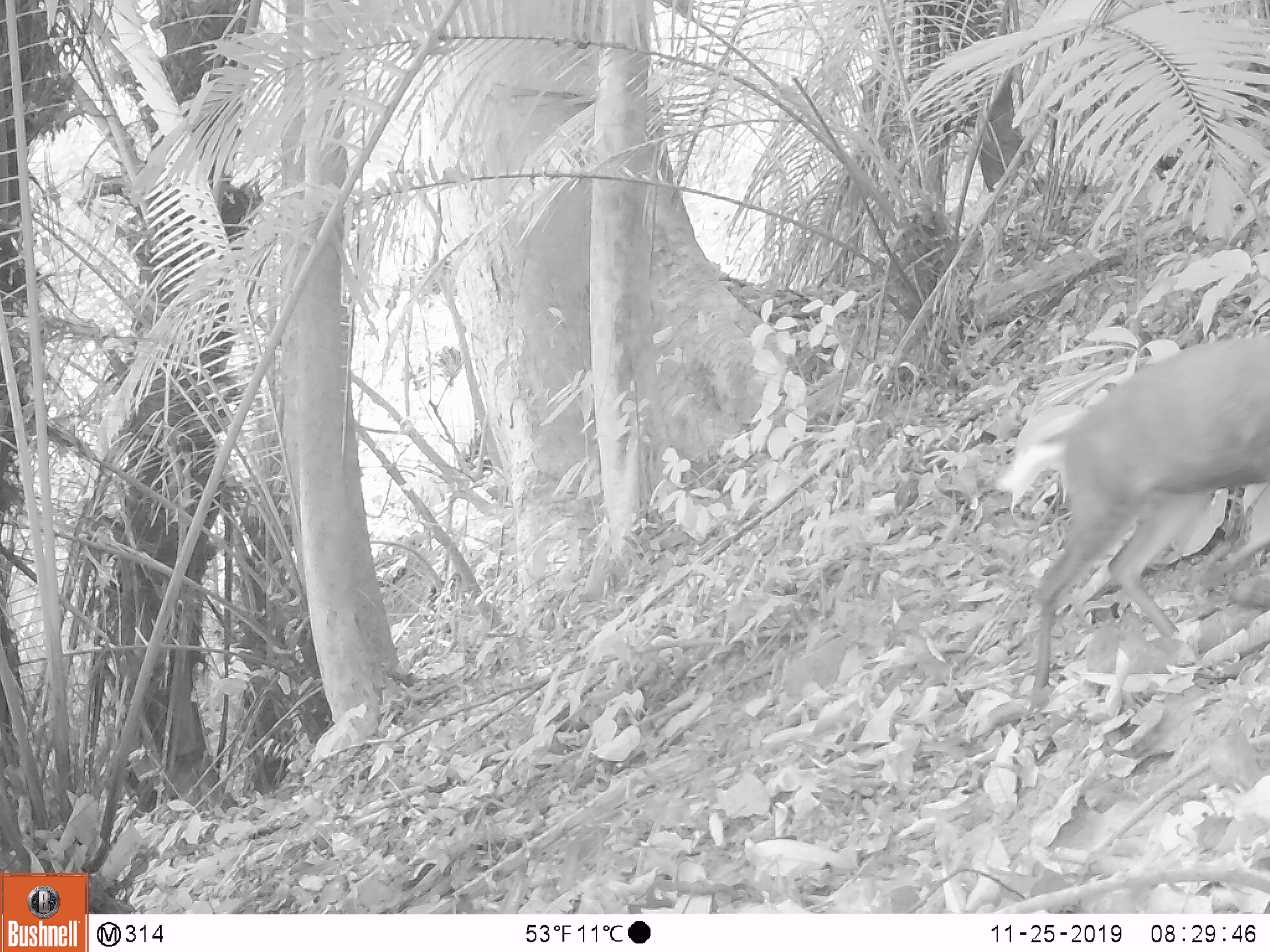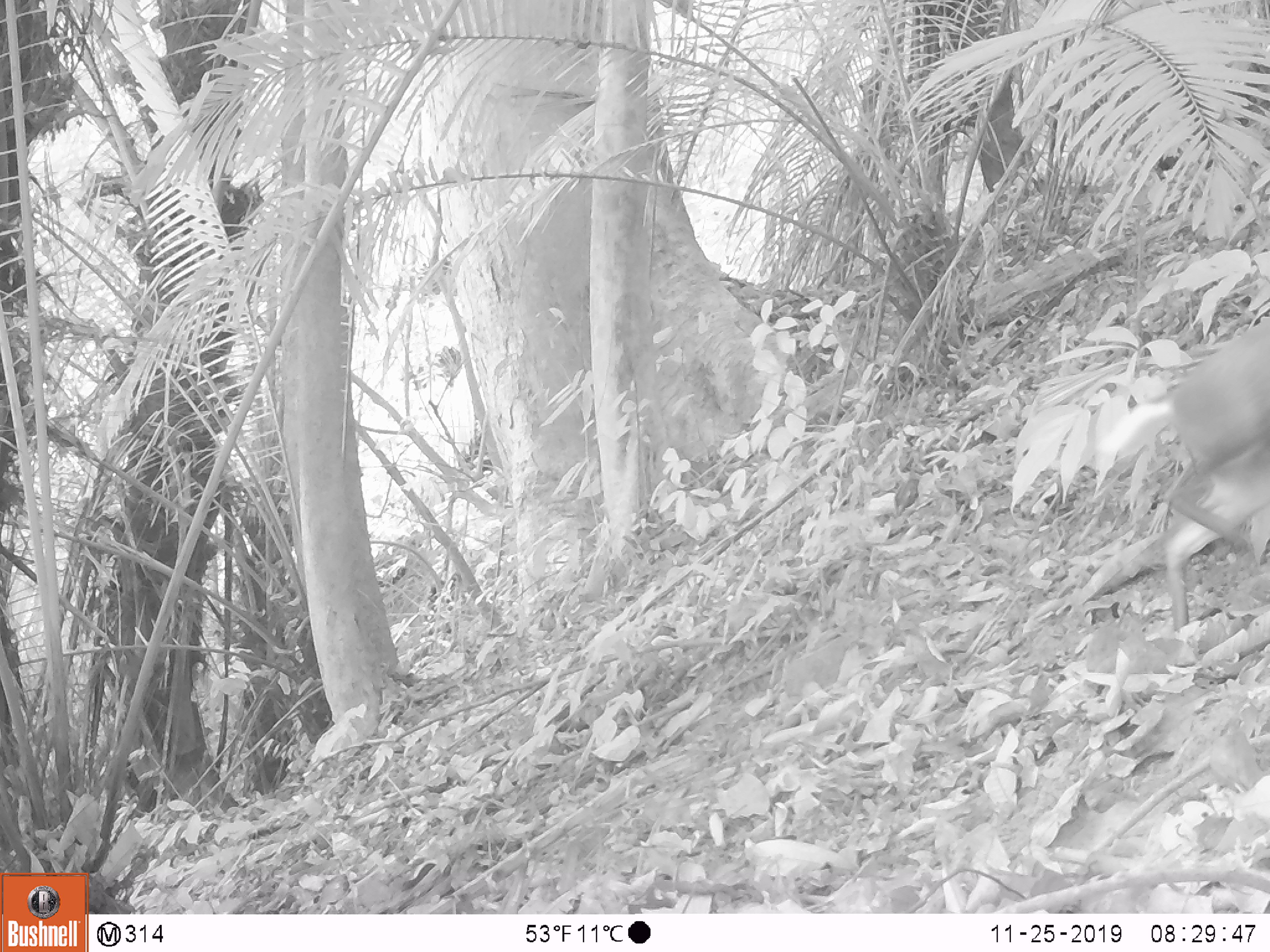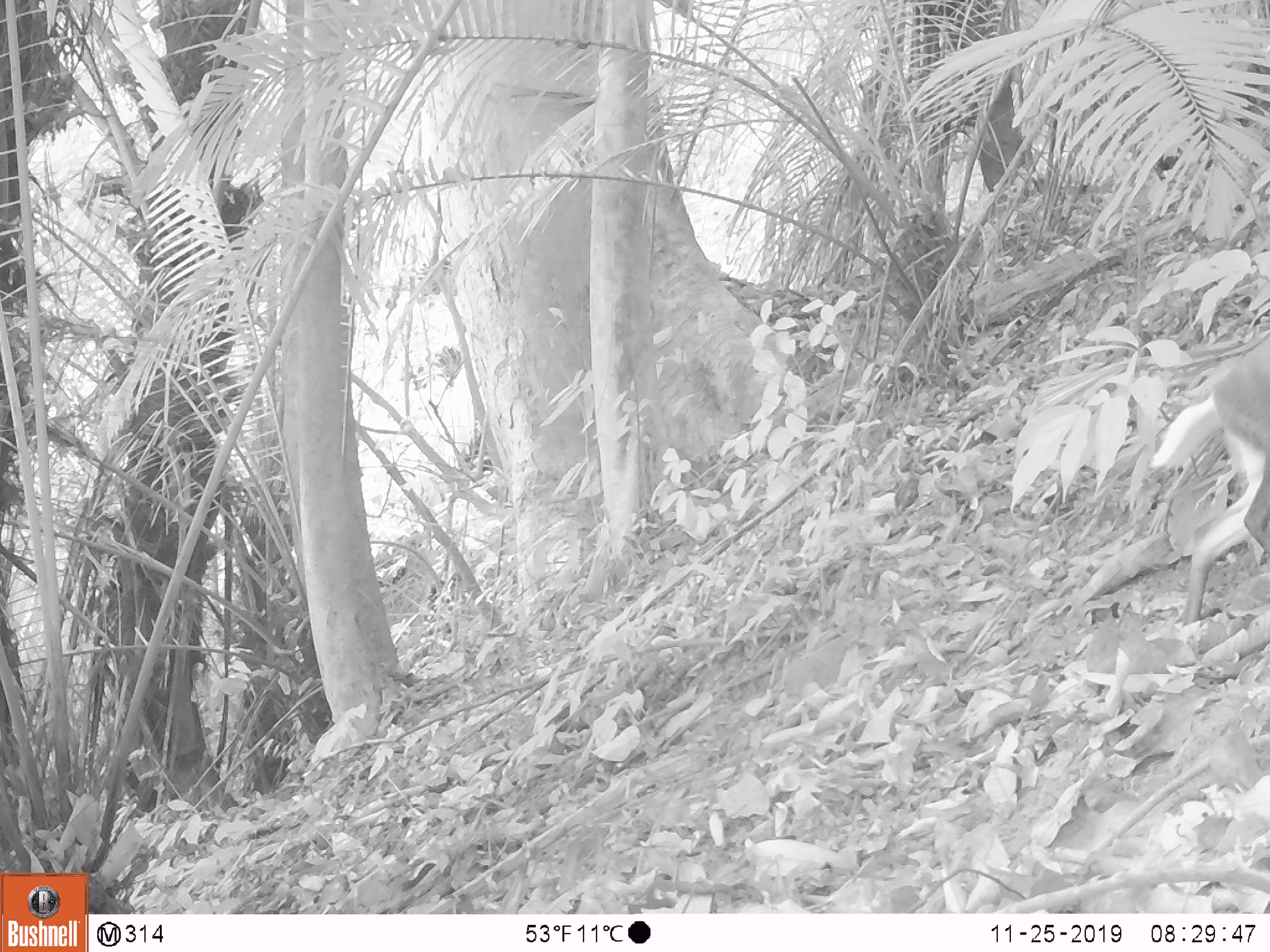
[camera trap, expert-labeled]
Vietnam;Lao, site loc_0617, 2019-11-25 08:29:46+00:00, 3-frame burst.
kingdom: Animalia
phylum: Chordata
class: Mammalia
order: Artiodactyla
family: Cervidae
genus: Muntiacus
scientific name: Muntiacus rooseveltorum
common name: roosevelt's muntjac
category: roosevelts muntjac group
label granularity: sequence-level